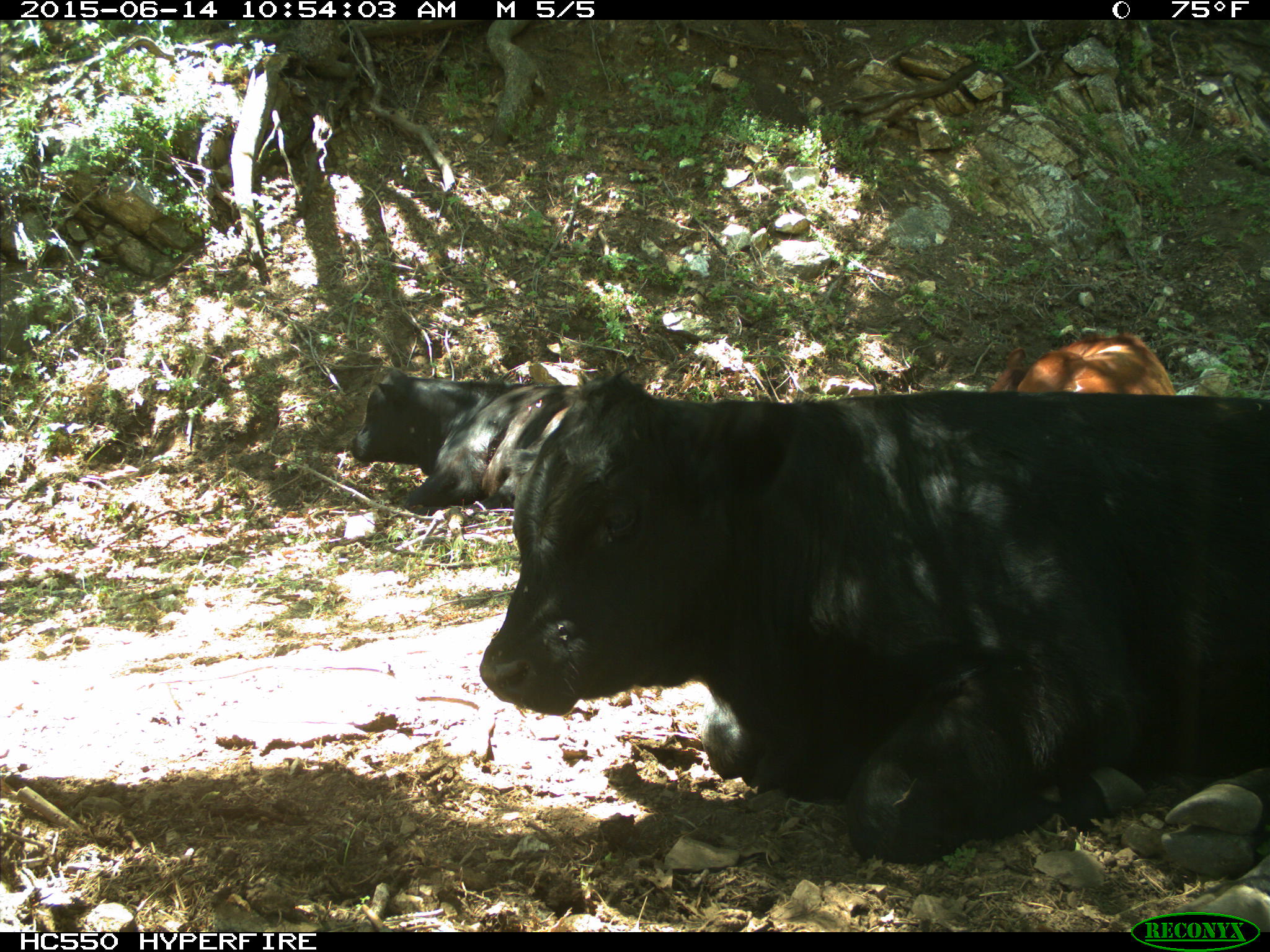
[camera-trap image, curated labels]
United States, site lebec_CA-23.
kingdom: Animalia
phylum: Chordata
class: Mammalia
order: Artiodactyla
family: Bovidae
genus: Bos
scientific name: Bos taurus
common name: domestic cow